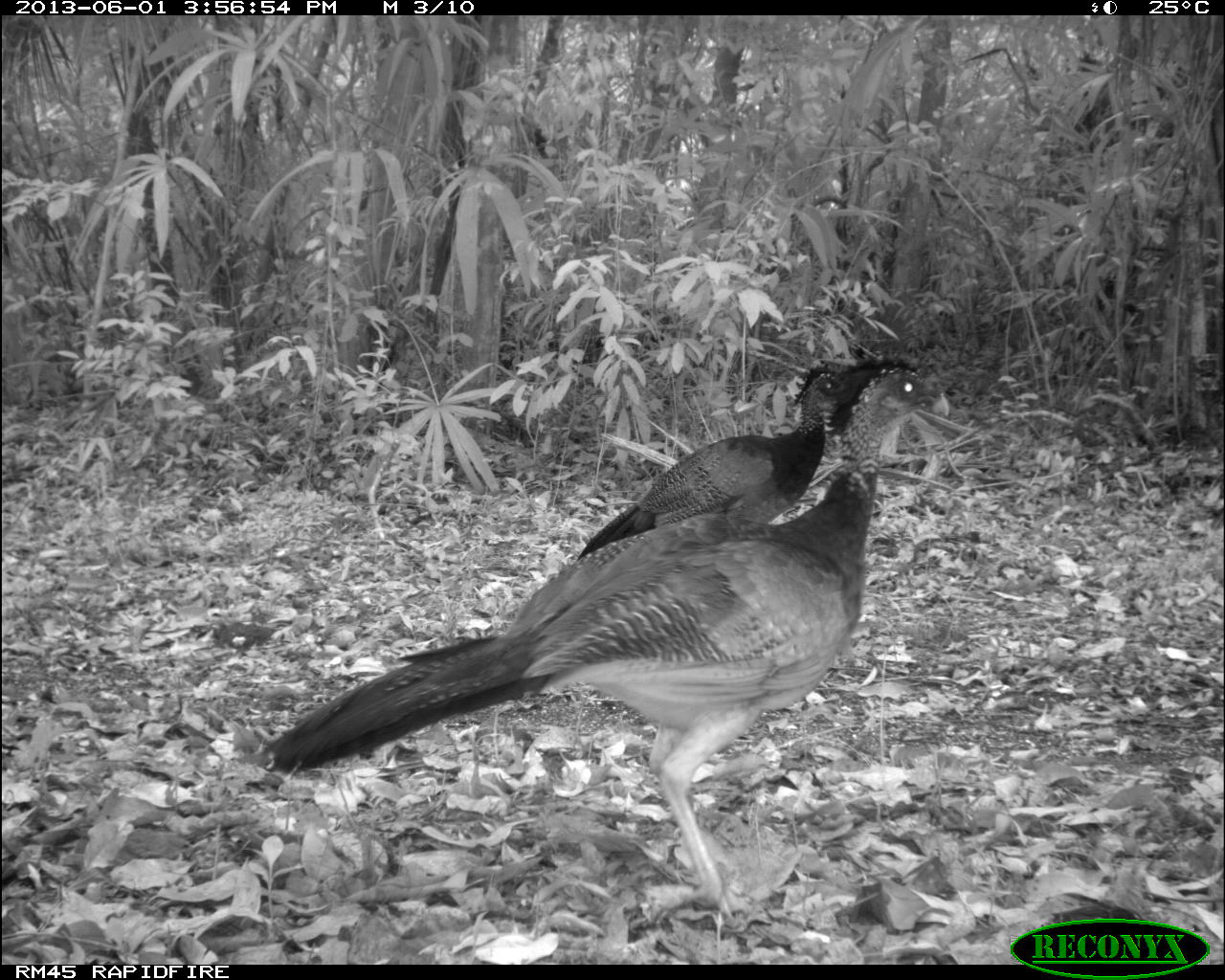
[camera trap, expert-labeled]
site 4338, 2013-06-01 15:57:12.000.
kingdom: Animalia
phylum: Chordata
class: Aves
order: Galliformes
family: Cracidae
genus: Crax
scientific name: Crax rubra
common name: great curassow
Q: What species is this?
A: Crax rubra (great curassow).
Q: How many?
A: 3.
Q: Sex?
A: Female.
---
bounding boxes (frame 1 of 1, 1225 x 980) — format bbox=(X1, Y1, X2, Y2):
crax rubra: bbox=(252, 356, 950, 918); bbox=(574, 357, 858, 563)